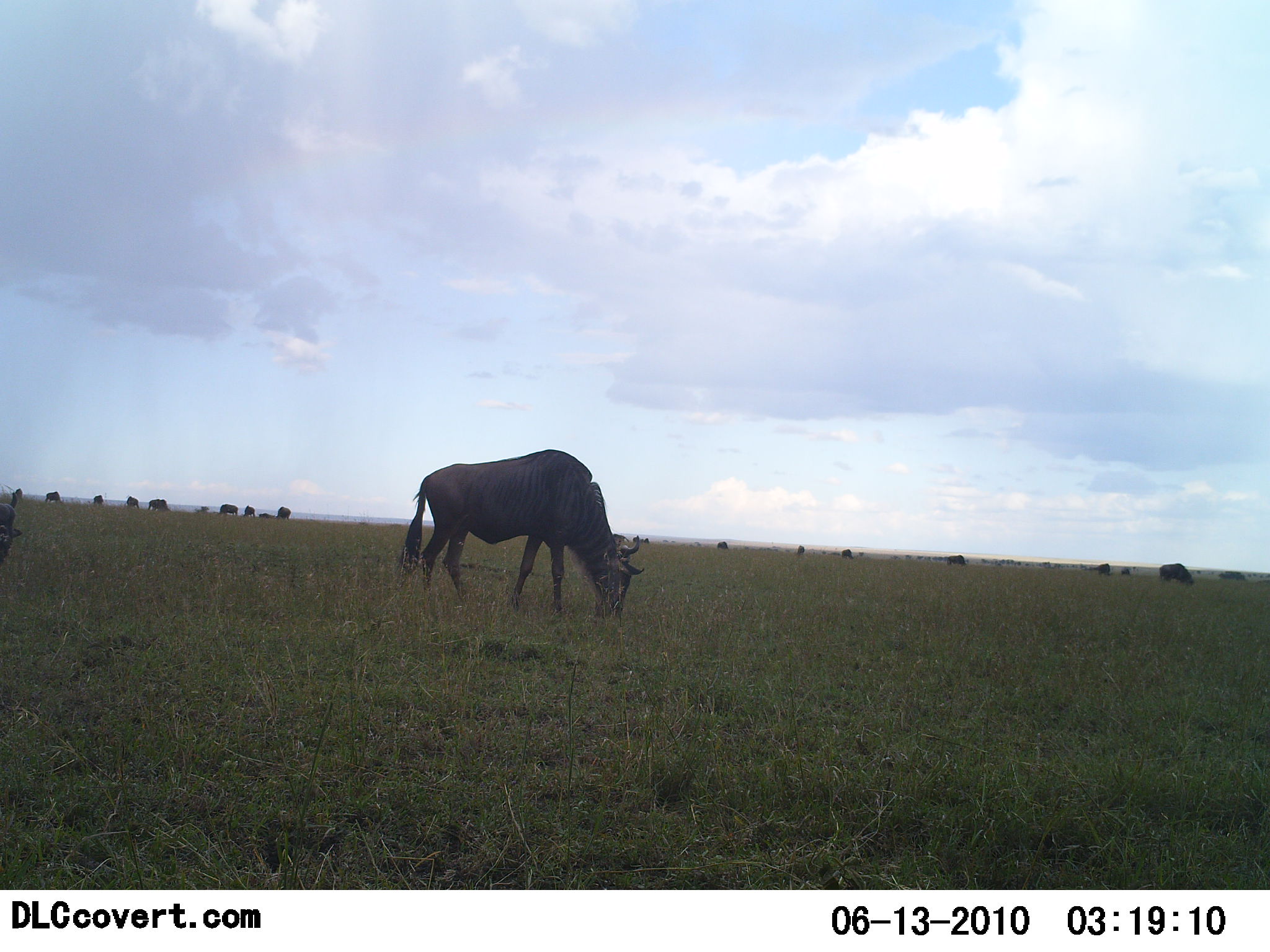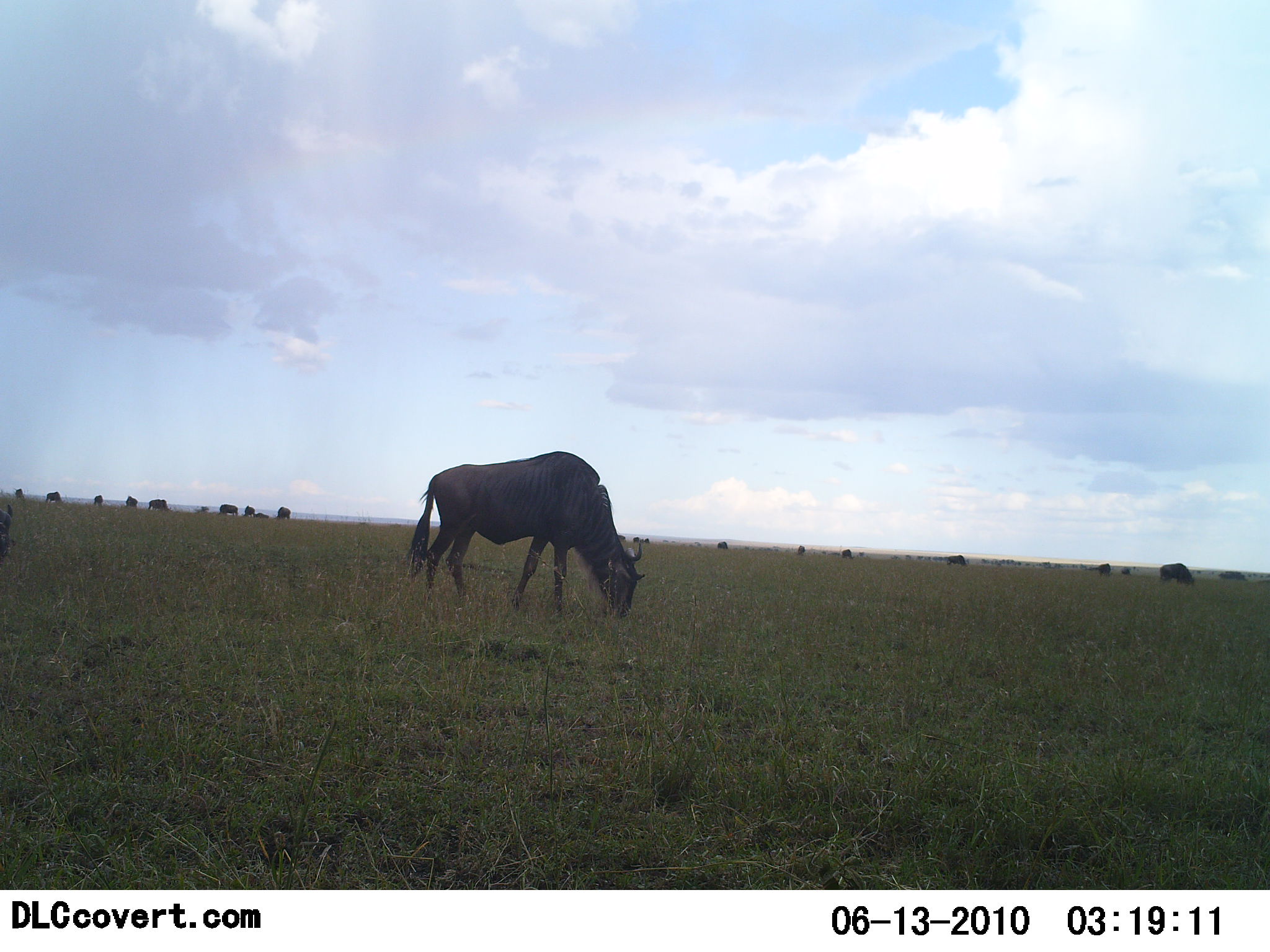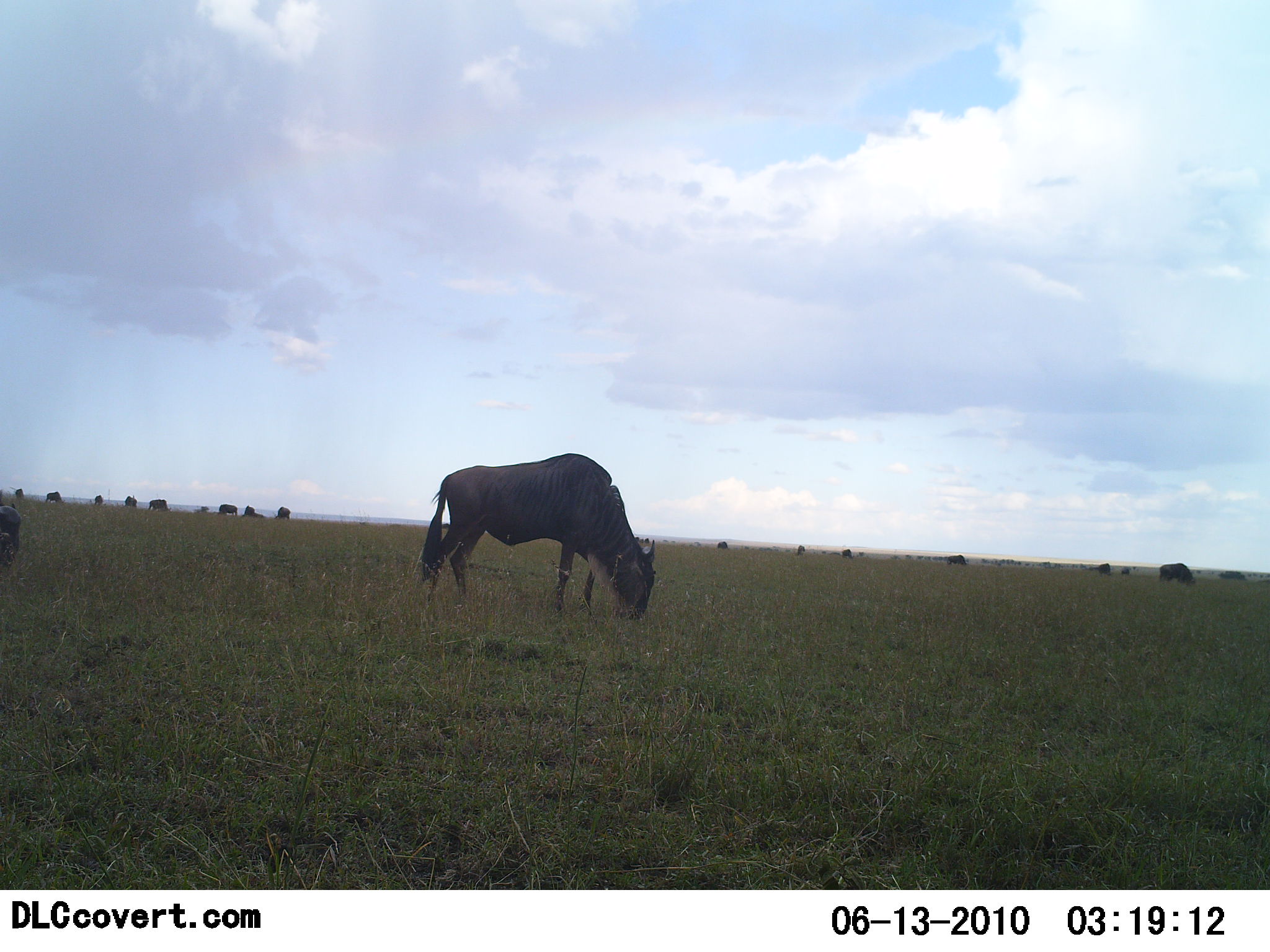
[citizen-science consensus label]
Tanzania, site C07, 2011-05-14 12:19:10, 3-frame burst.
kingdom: Animalia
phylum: Chordata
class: Mammalia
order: Artiodactyla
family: Bovidae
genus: Connochaetes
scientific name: Connochaetes taurinus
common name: blue wildebeest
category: wildebeest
Wildebeest (blue wildebeest) (Connochaetes taurinus), count 11-50. Behavior (volunteer vote fractions): standing 40%, resting 0%, moving 0%, interacting 0%. Young present (vote fraction): 0%. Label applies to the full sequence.